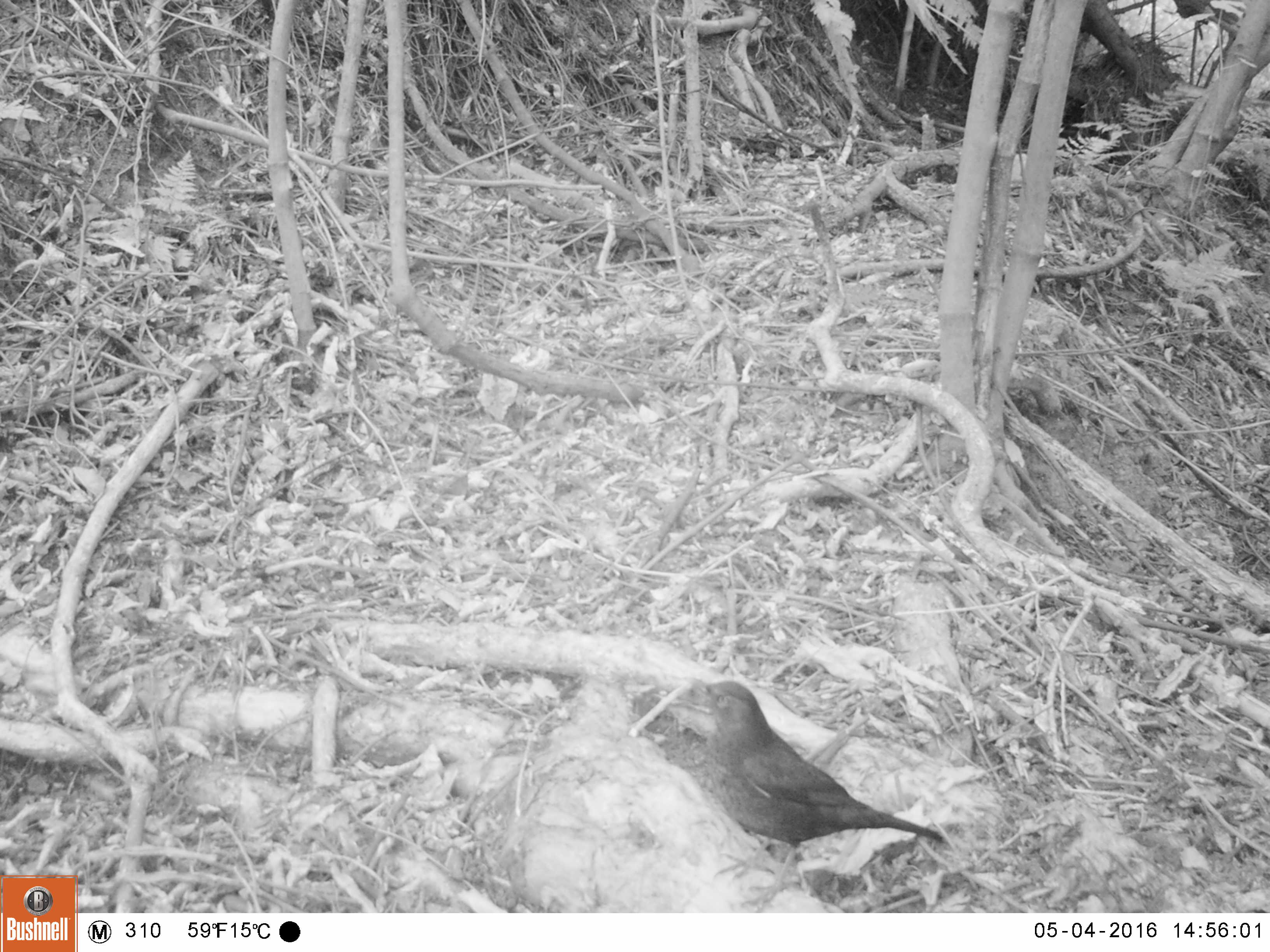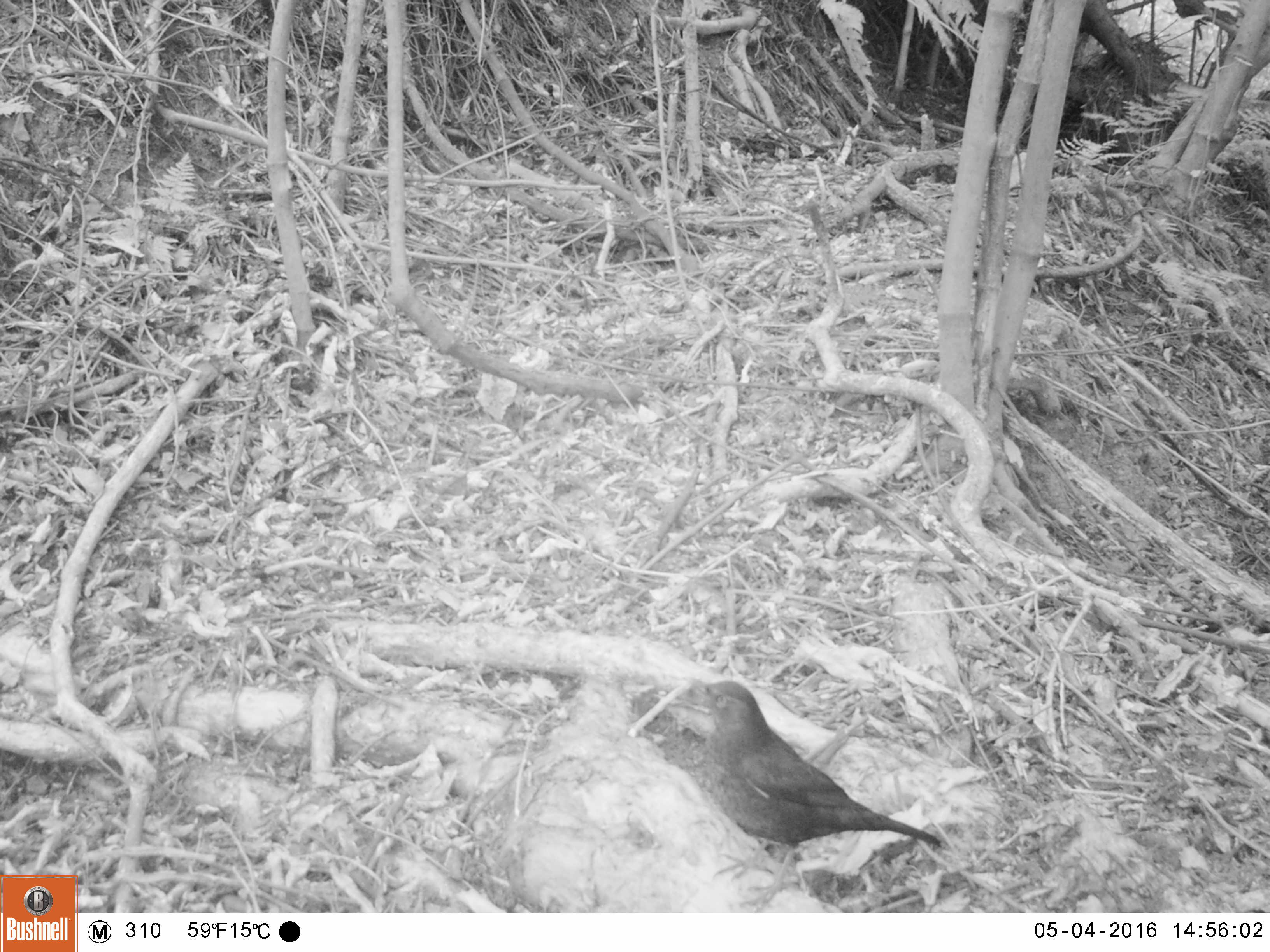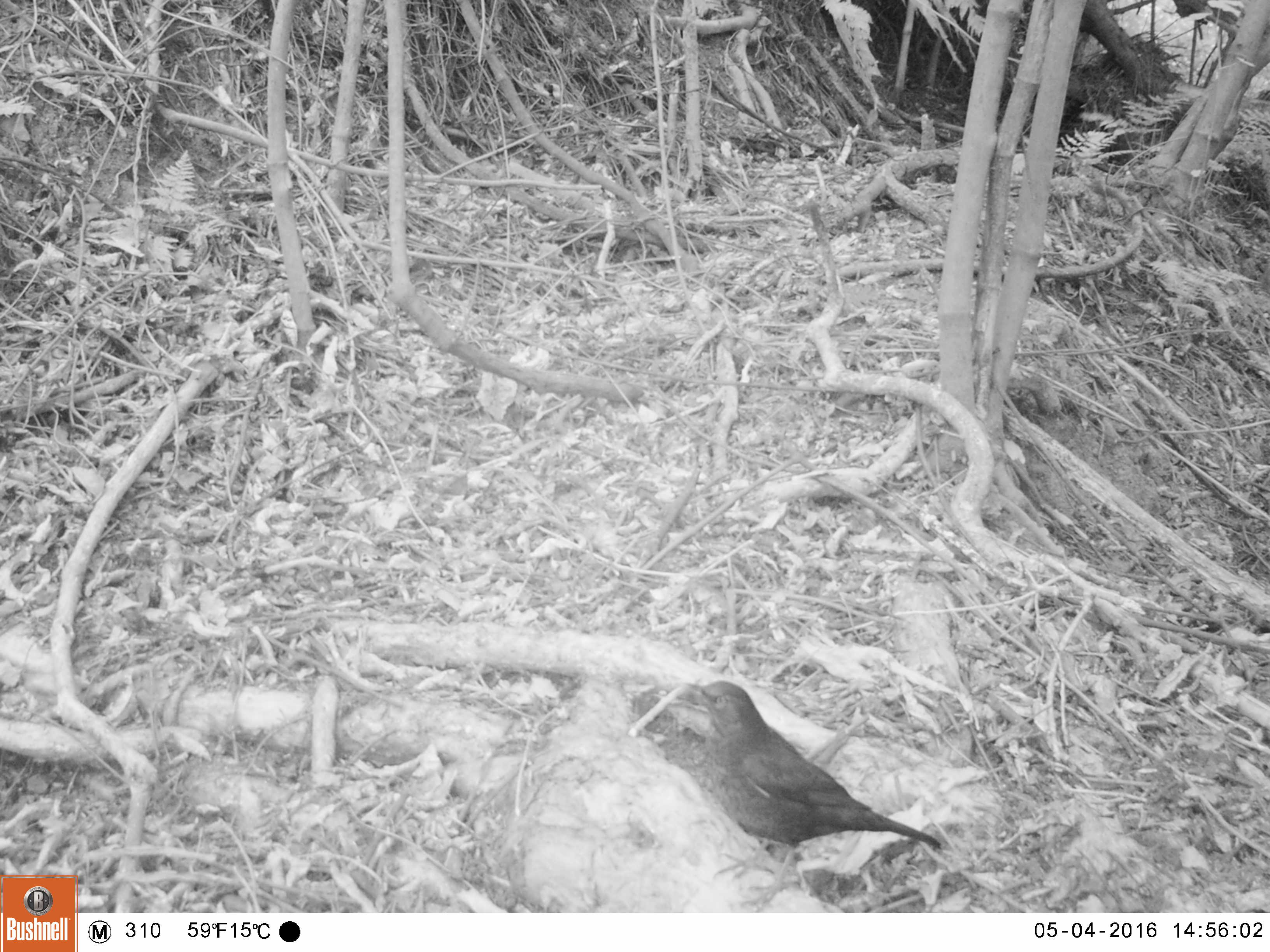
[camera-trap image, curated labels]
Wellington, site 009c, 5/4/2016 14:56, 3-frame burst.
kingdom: Animalia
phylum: Chordata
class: Aves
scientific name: Aves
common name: bird